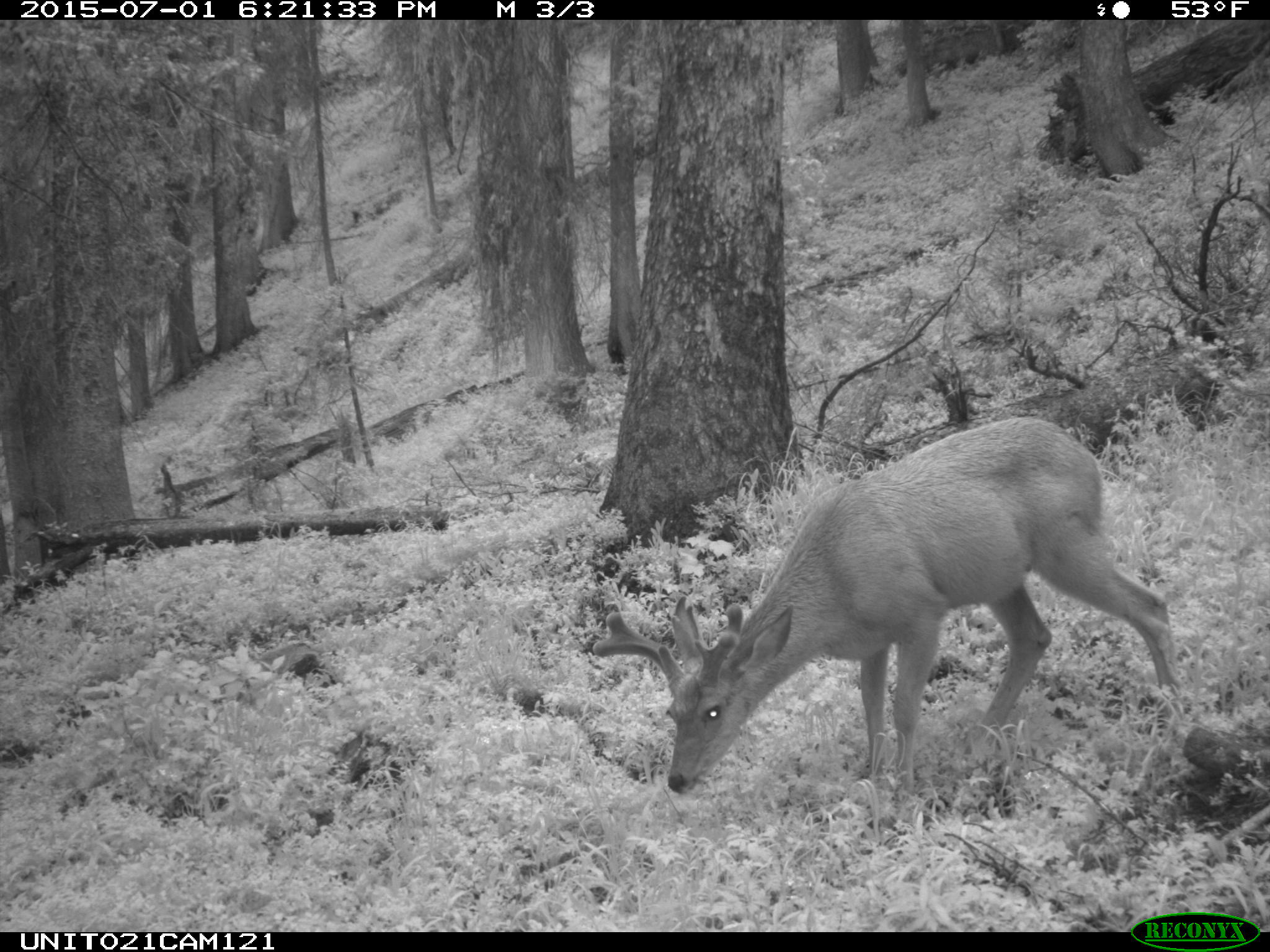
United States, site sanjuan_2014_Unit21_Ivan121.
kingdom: Animalia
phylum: Chordata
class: Mammalia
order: Artiodactyla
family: Cervidae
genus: Odocoileus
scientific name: Odocoileus hemionus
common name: mule deer